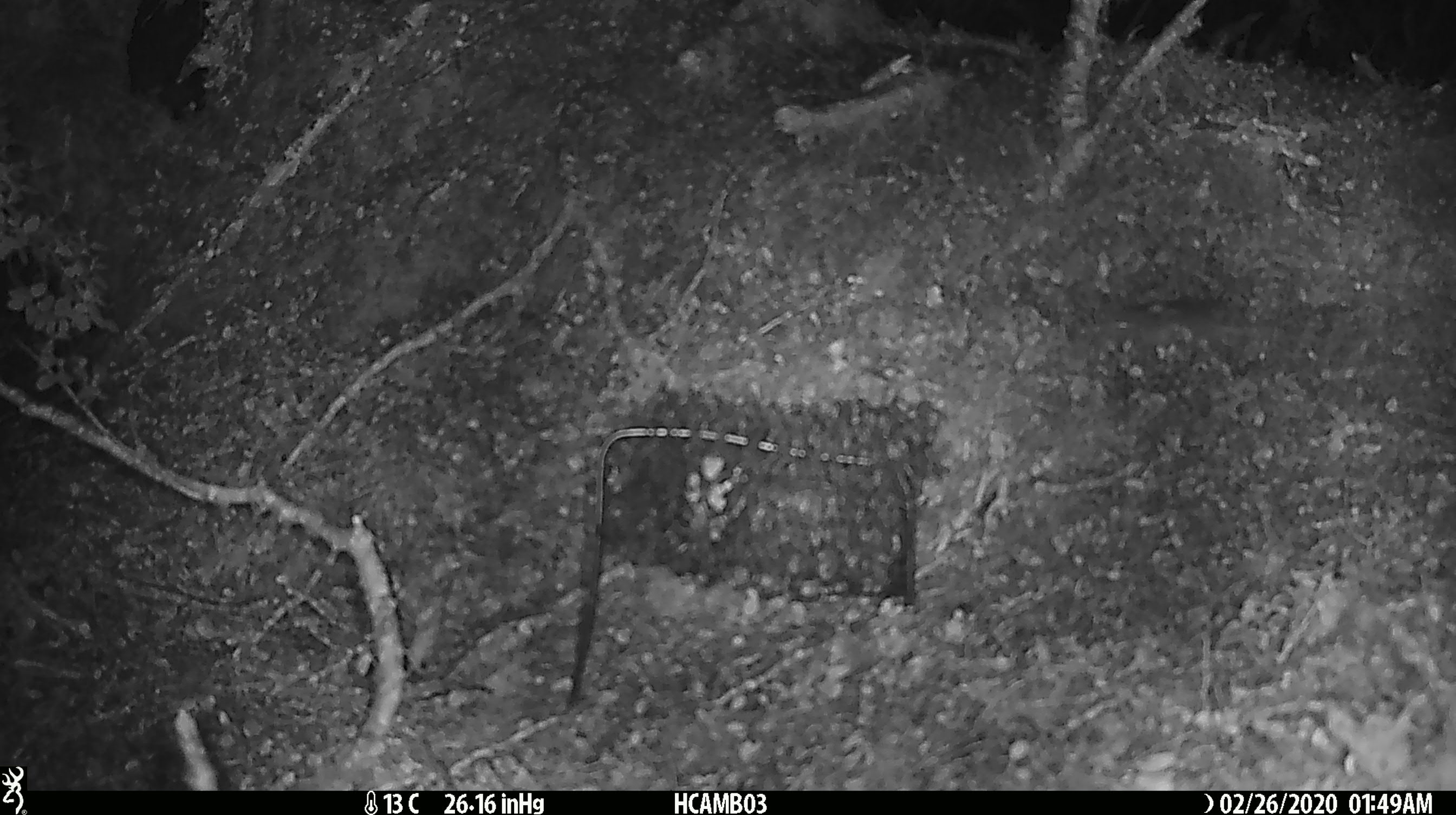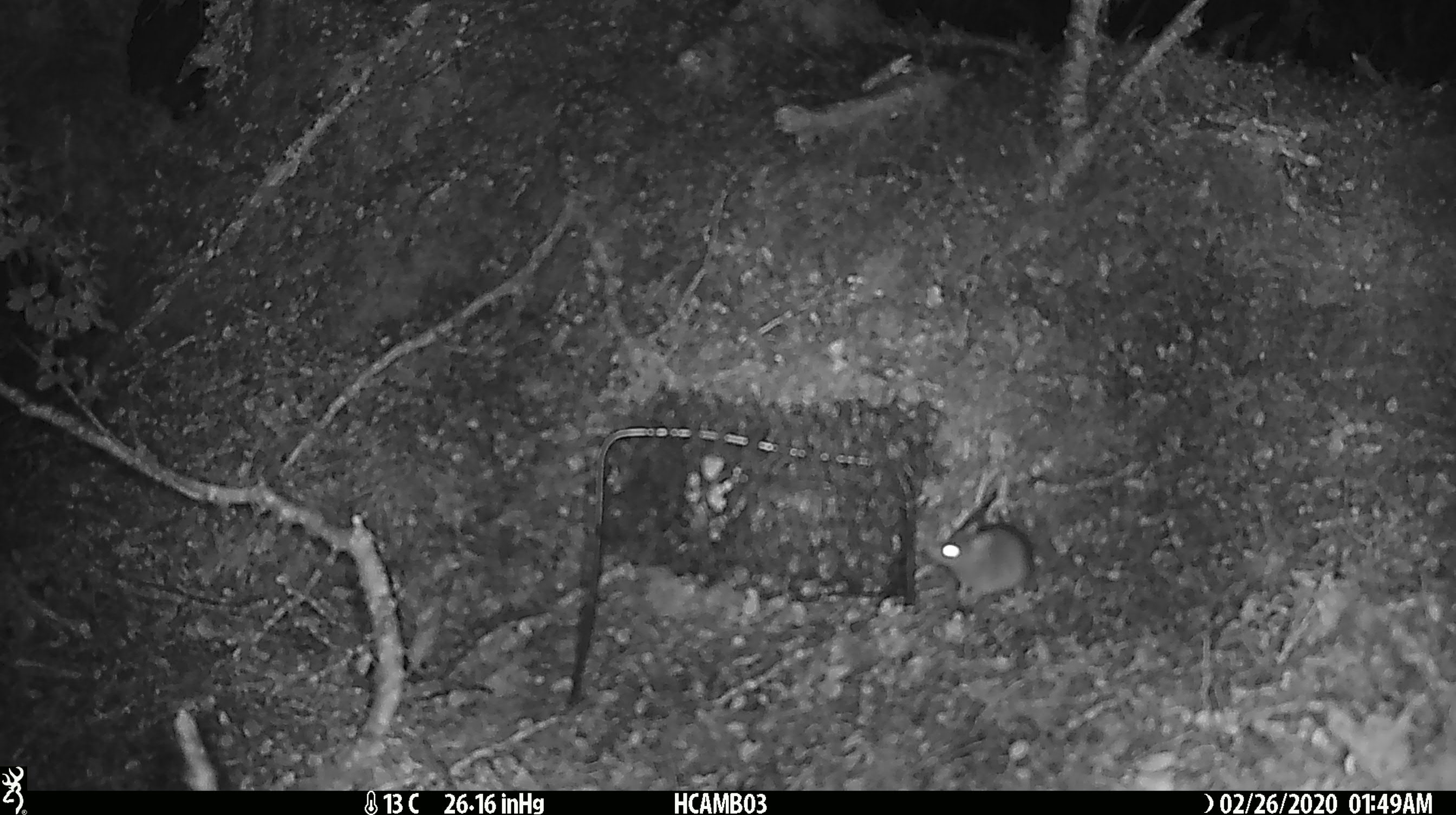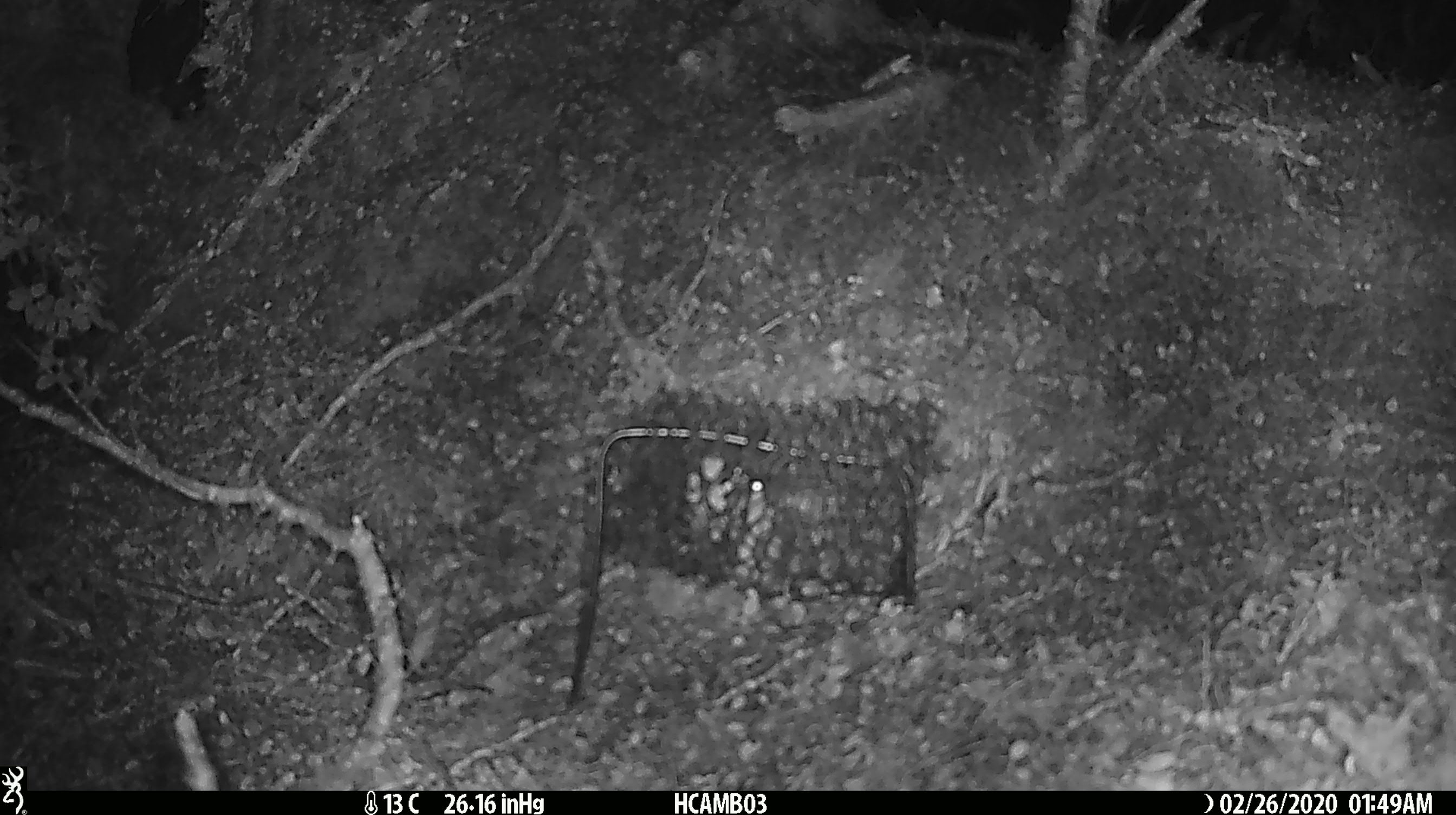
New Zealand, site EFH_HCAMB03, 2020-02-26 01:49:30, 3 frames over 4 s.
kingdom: Animalia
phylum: Chordata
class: Mammalia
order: Rodentia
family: Muridae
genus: Mus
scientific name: Mus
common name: mouse